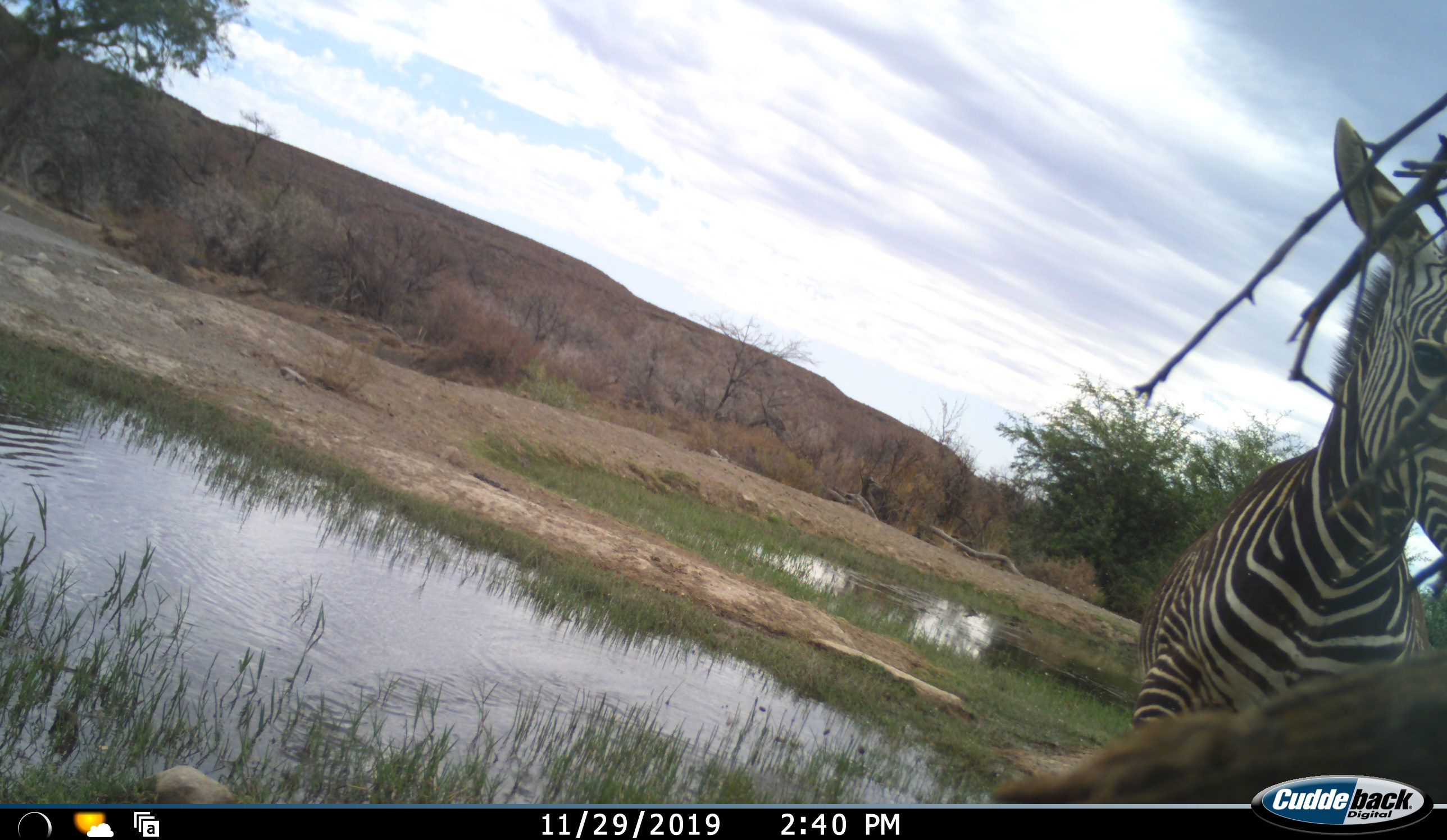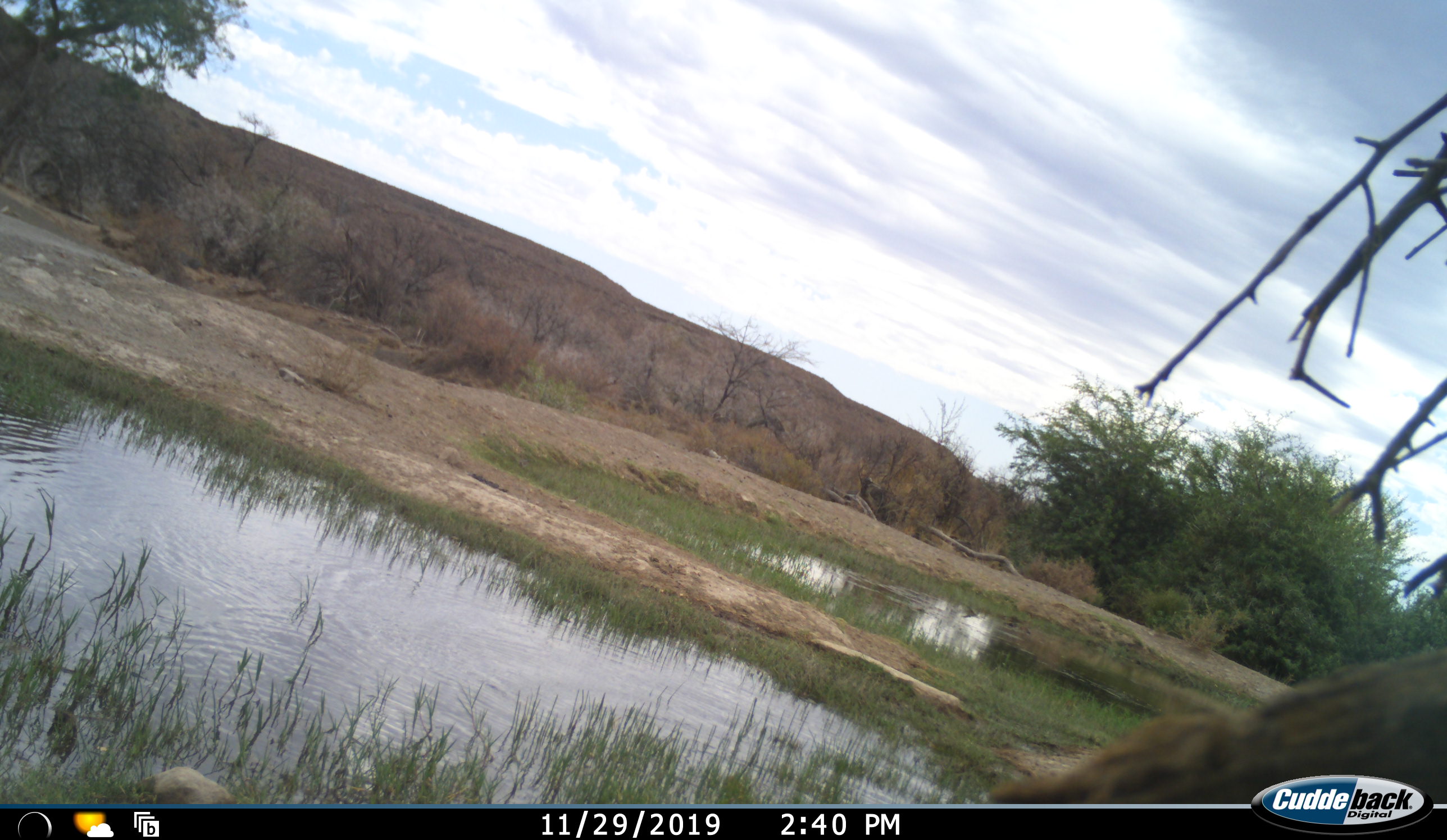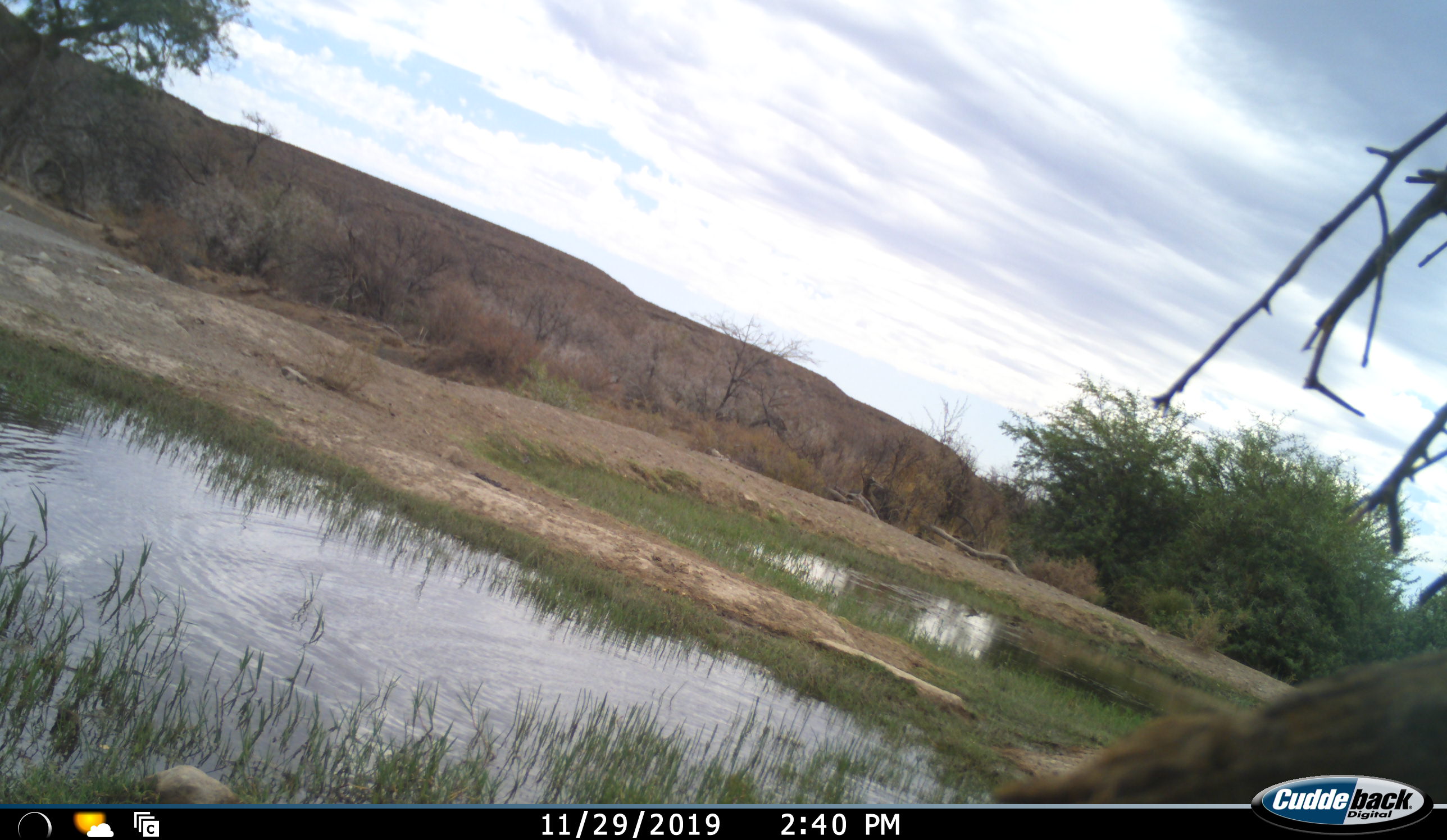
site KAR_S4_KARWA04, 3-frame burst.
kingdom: Animalia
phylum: Chordata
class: Mammalia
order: Perissodactyla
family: Equidae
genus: Equus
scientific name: Equus zebra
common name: mountain zebra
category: zebramountain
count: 1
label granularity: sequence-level